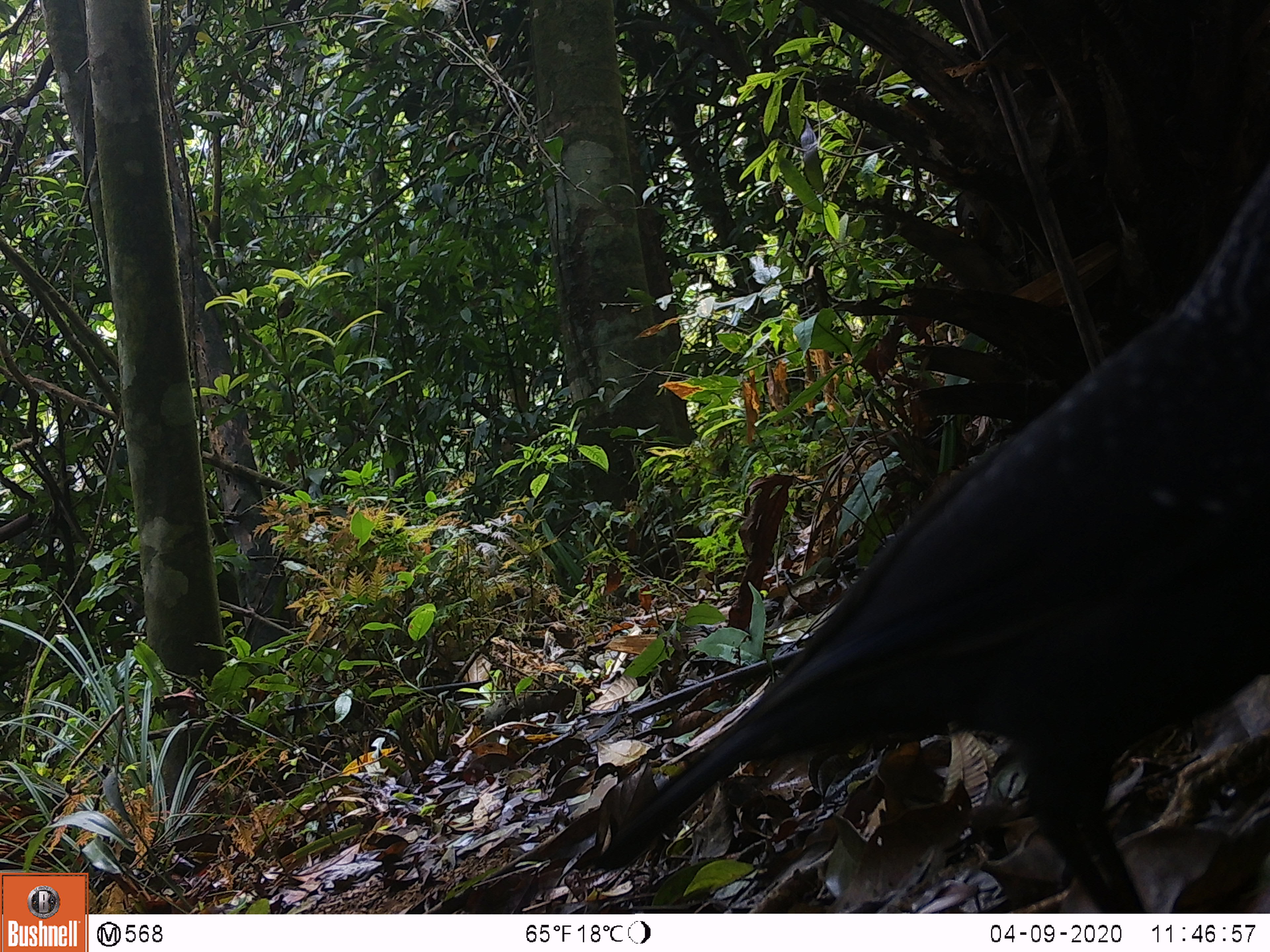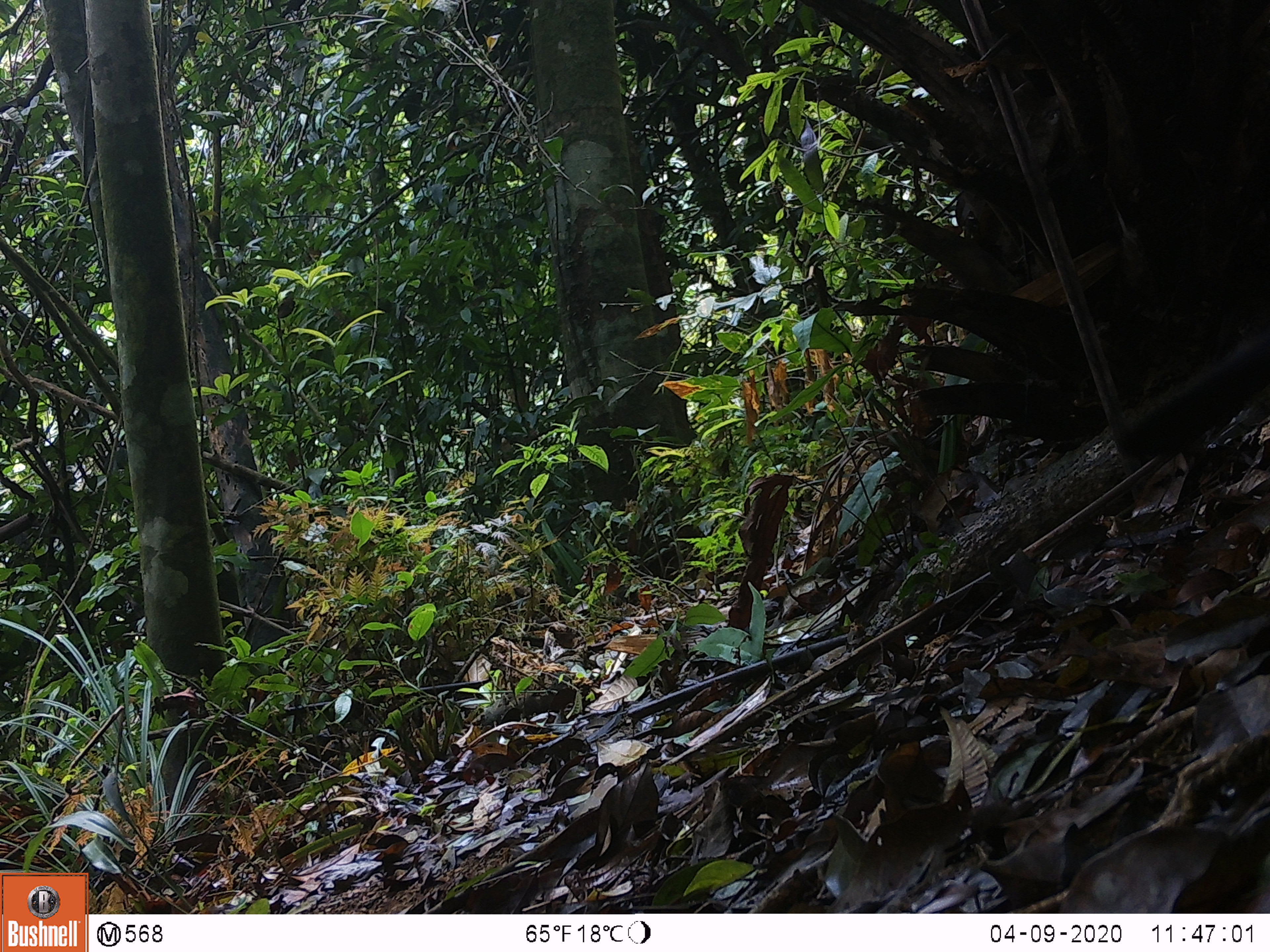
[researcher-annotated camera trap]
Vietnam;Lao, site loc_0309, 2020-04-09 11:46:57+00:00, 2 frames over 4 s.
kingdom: Animalia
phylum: Chordata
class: Aves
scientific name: Aves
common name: bird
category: unidentified bird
Unidentified bird (bird) (Aves). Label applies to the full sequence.